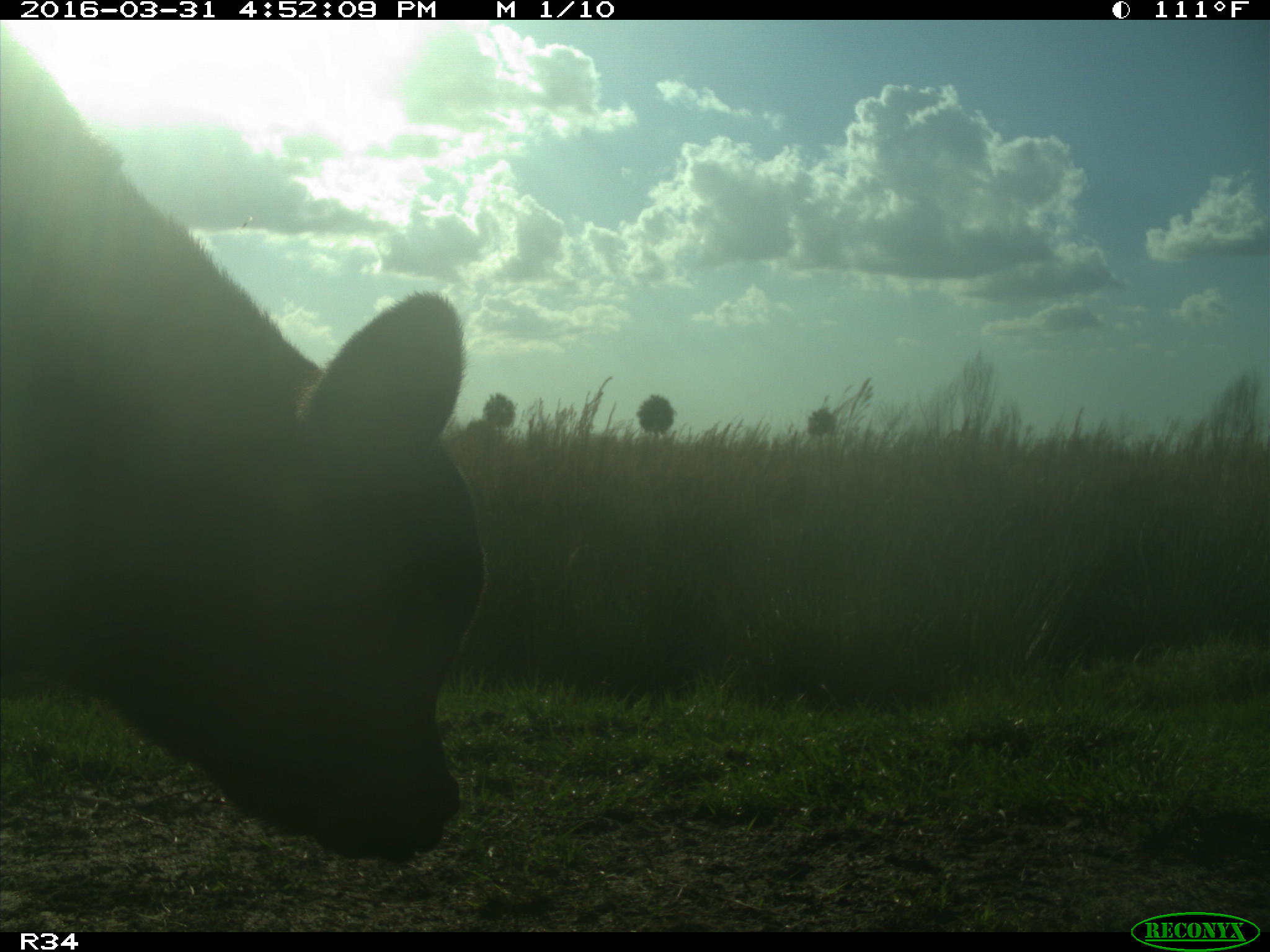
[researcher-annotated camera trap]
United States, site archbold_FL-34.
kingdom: Animalia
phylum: Chordata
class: Mammalia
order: Artiodactyla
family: Bovidae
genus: Bos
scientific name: Bos taurus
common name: domestic cow